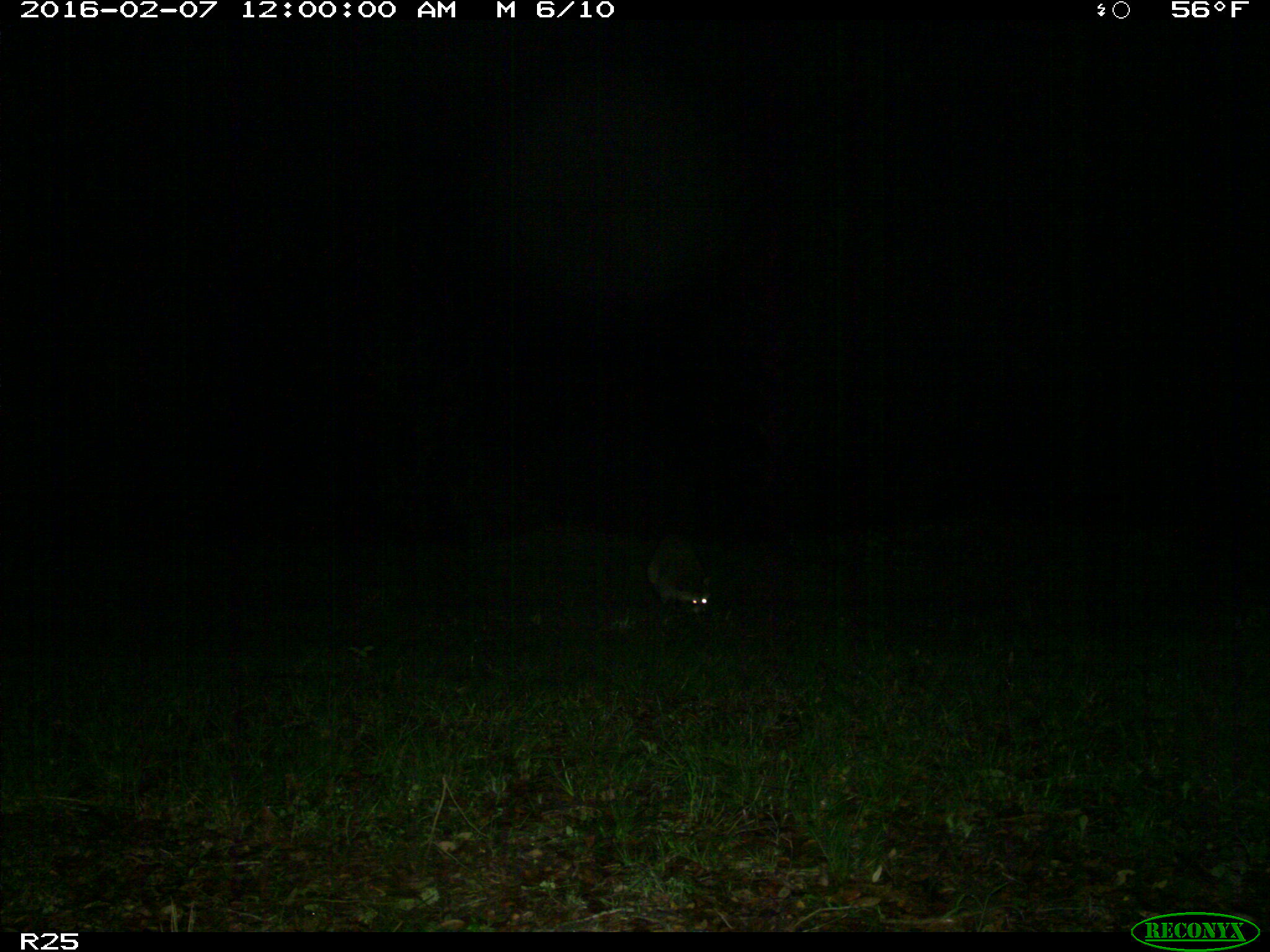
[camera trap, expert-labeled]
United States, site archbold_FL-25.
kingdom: Animalia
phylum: Chordata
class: Mammalia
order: Carnivora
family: Procyonidae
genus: Procyon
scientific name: Procyon lotor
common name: common raccoon